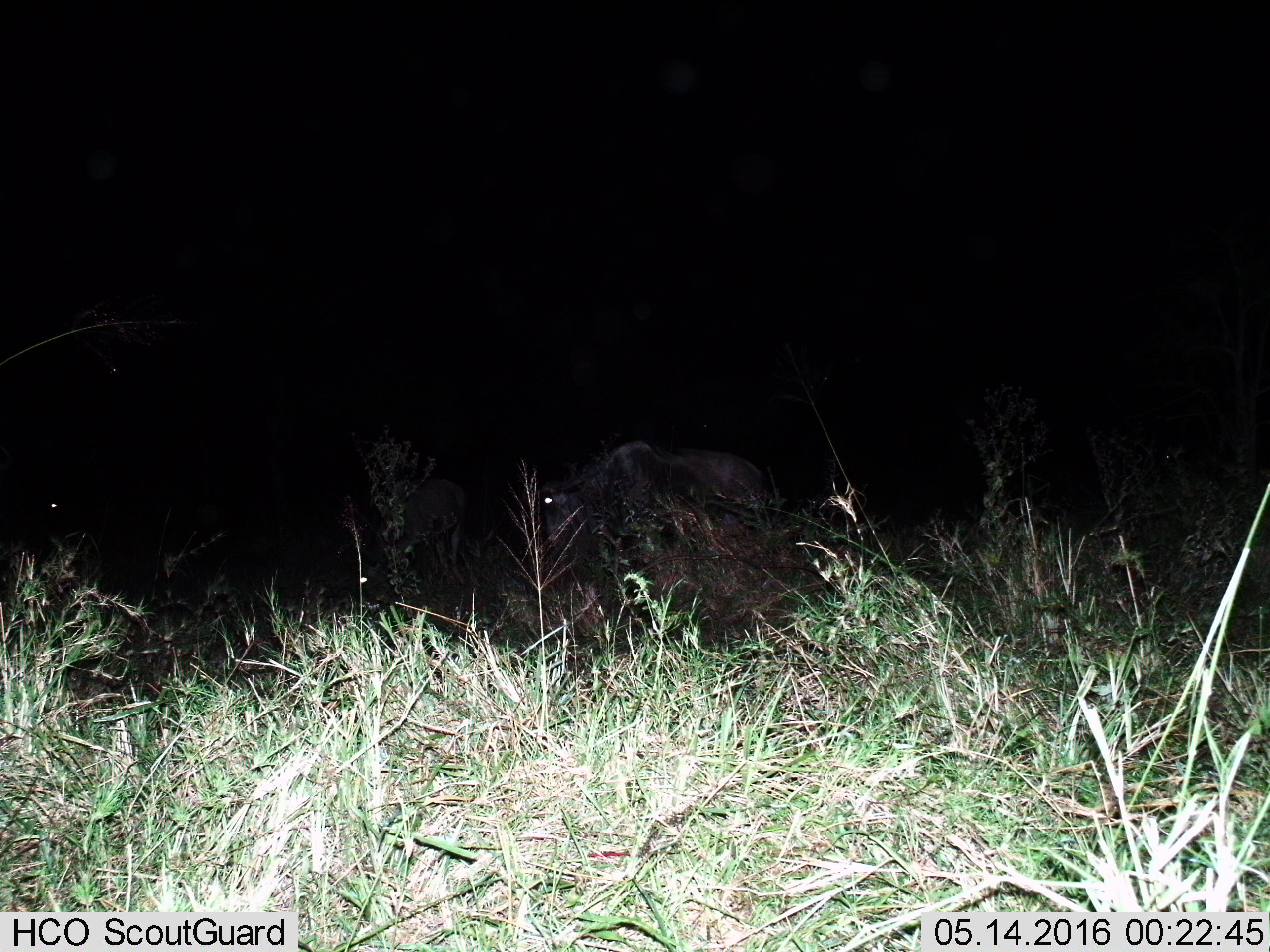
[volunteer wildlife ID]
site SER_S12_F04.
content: unidentified animal